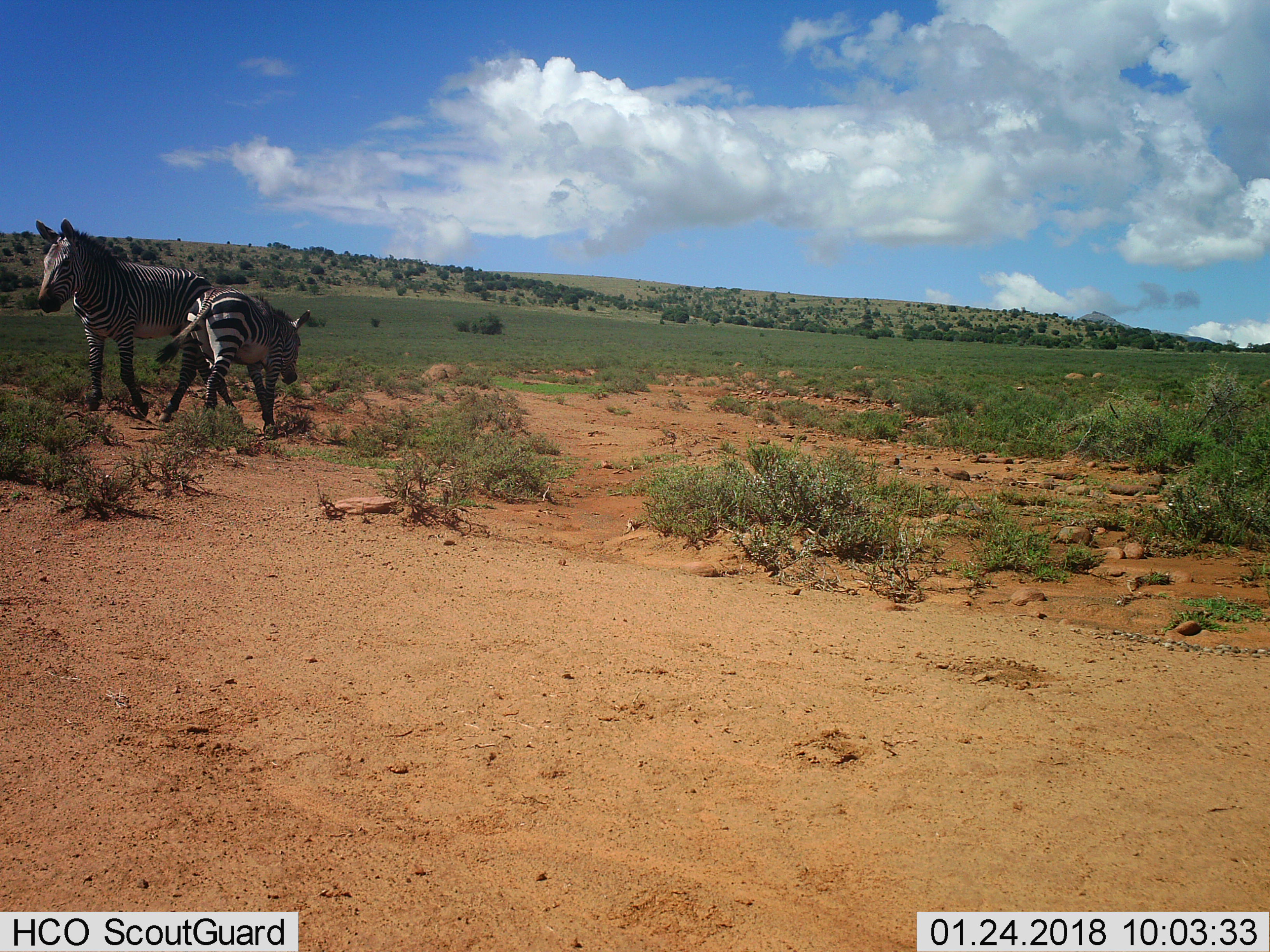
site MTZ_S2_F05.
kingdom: Animalia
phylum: Chordata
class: Mammalia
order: Perissodactyla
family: Equidae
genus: Equus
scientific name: Equus zebra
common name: mountain zebra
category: zebramountain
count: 2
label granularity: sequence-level